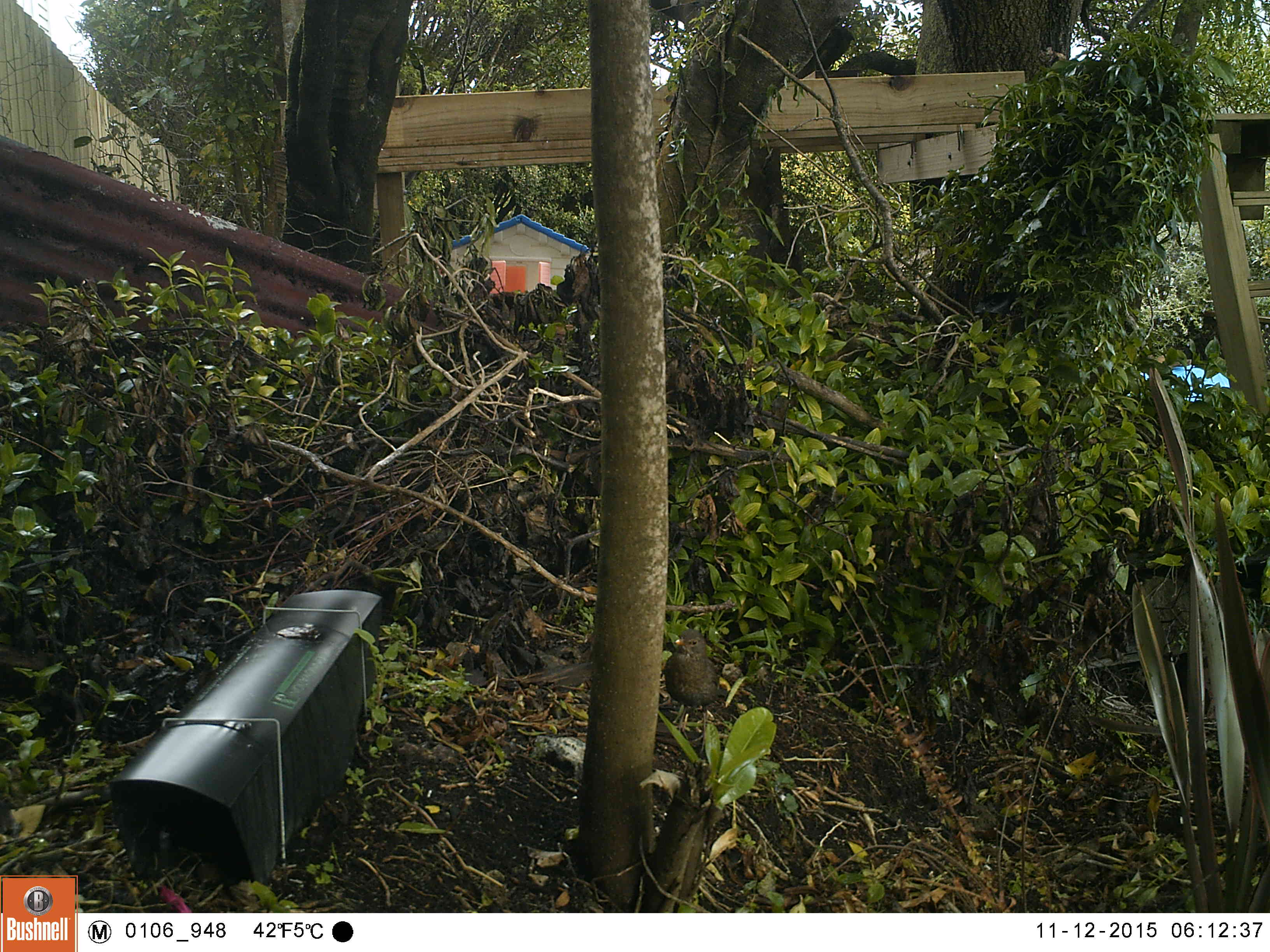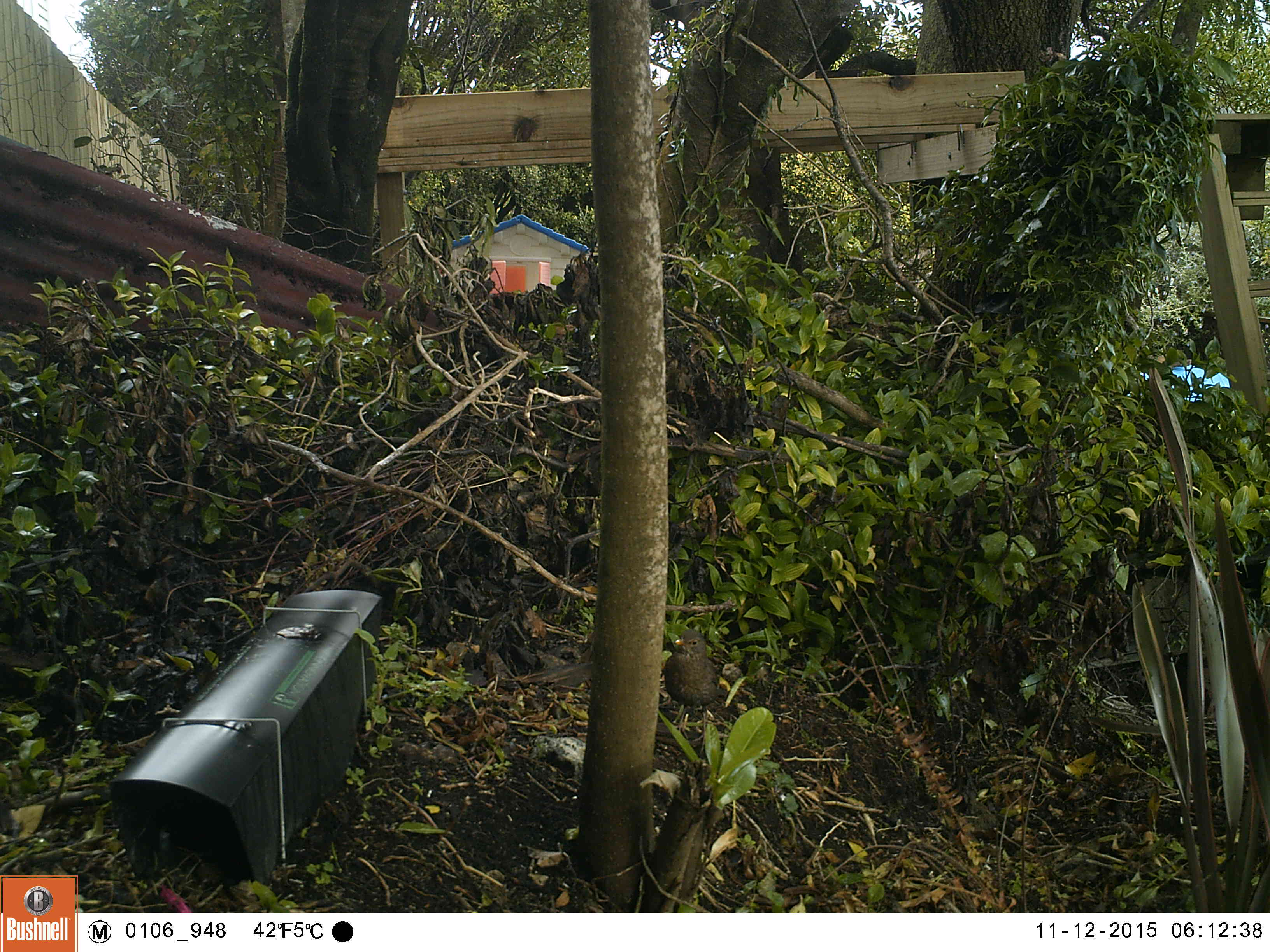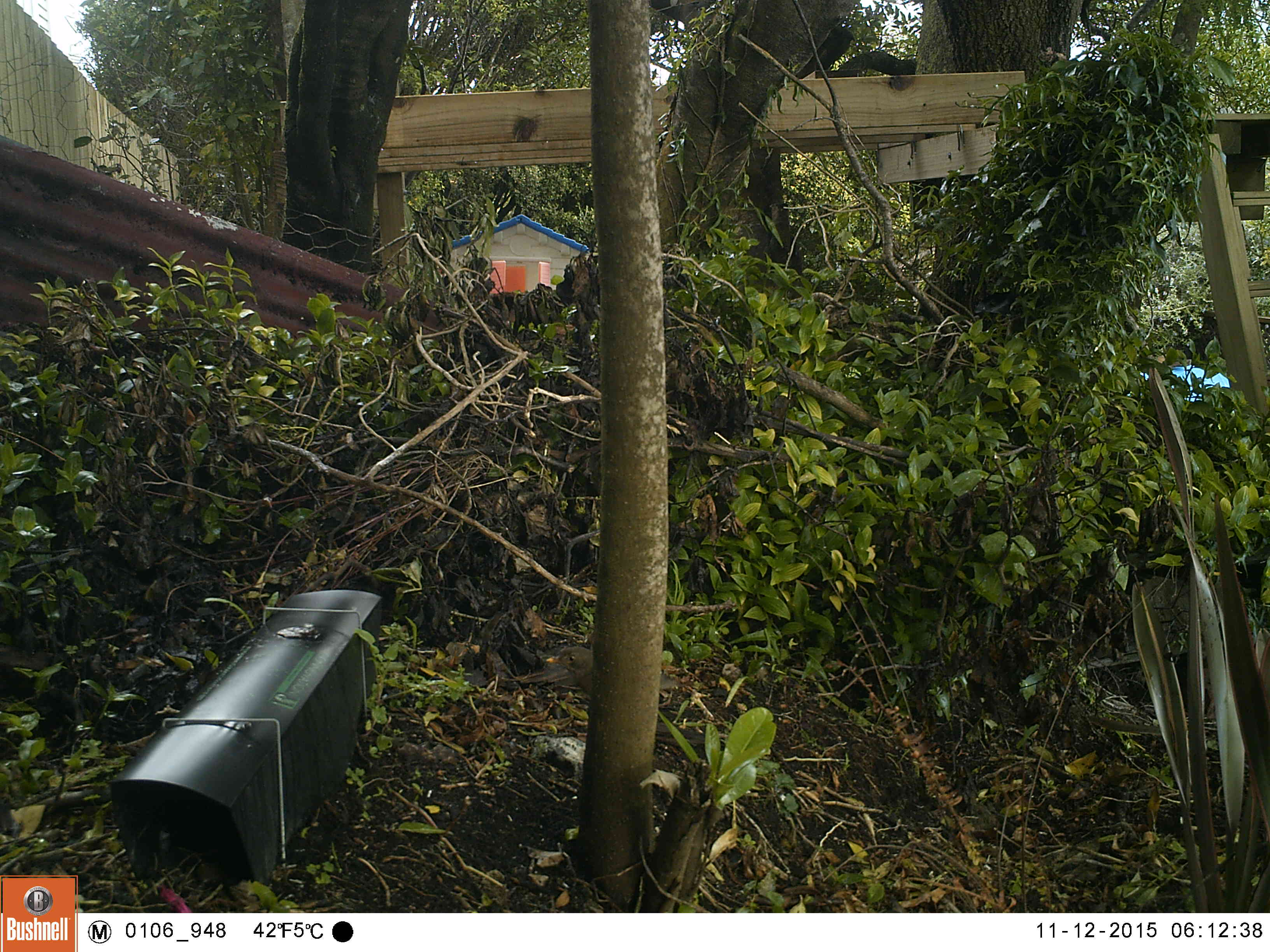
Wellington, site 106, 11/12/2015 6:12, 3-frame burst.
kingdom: Animalia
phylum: Chordata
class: Aves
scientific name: Aves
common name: bird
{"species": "bird (Aves)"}